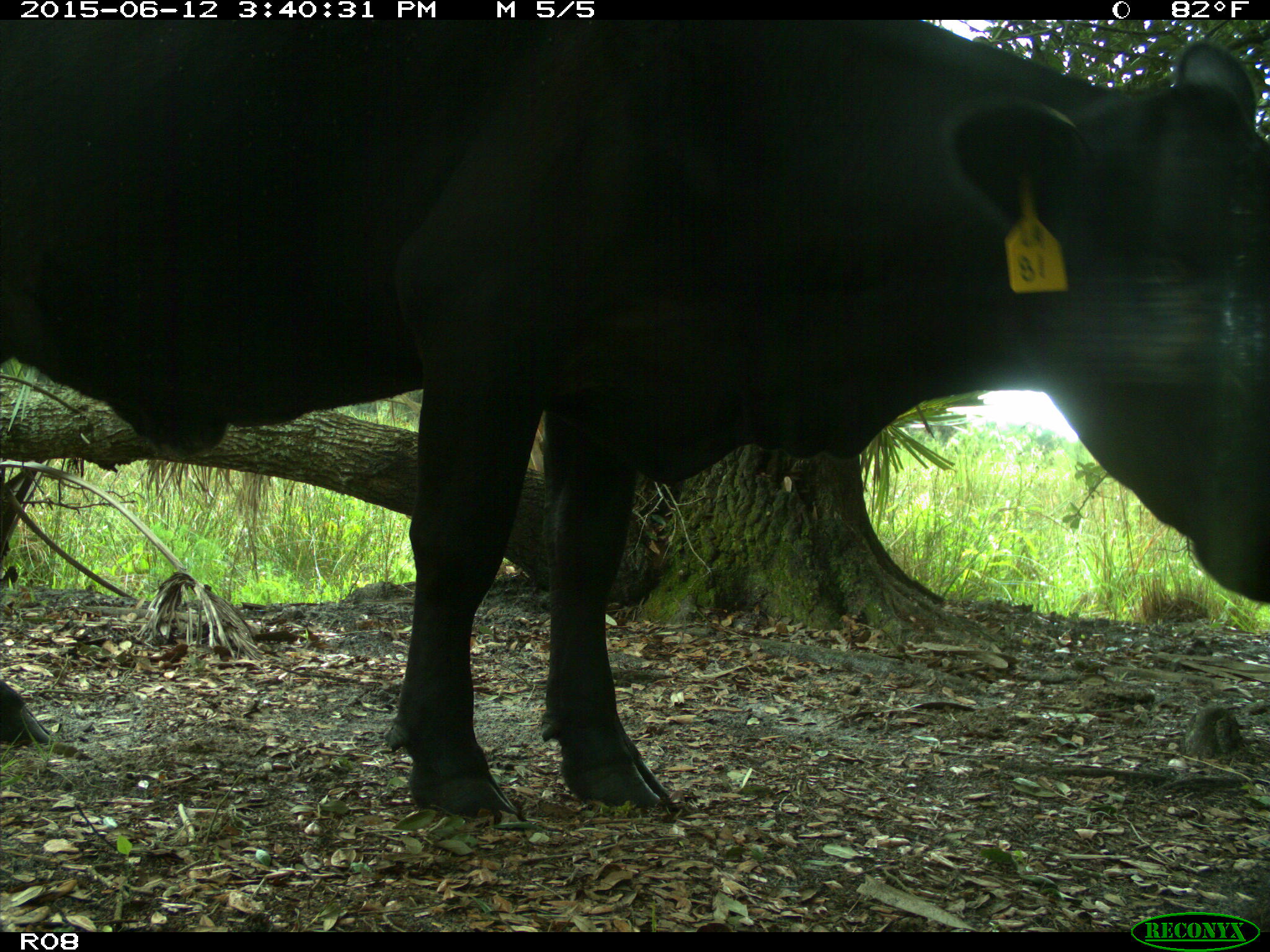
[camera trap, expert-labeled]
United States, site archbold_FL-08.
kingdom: Animalia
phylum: Chordata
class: Mammalia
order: Artiodactyla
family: Bovidae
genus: Bos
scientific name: Bos taurus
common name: domestic cow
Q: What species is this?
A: Bos taurus (domestic cow).